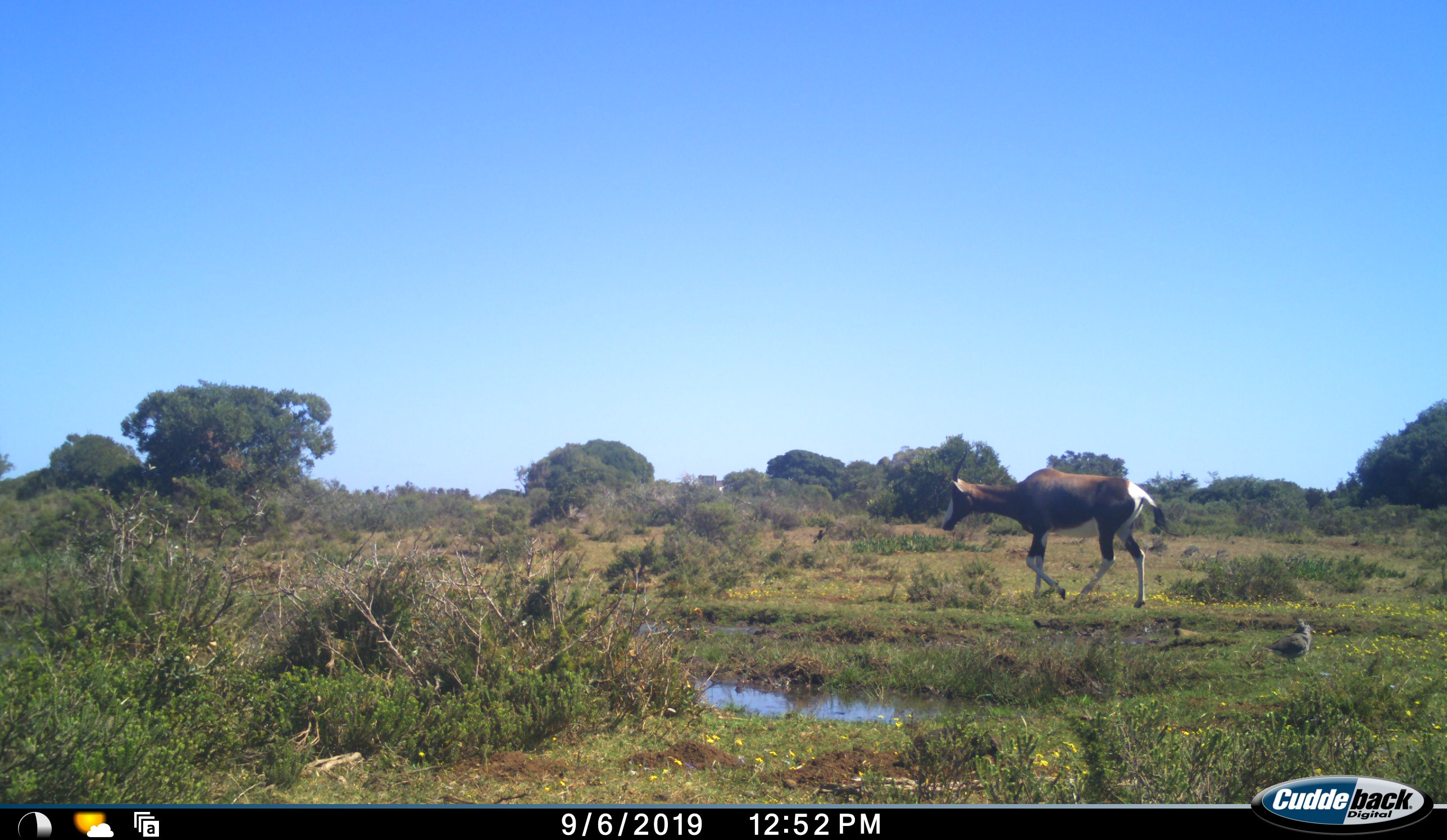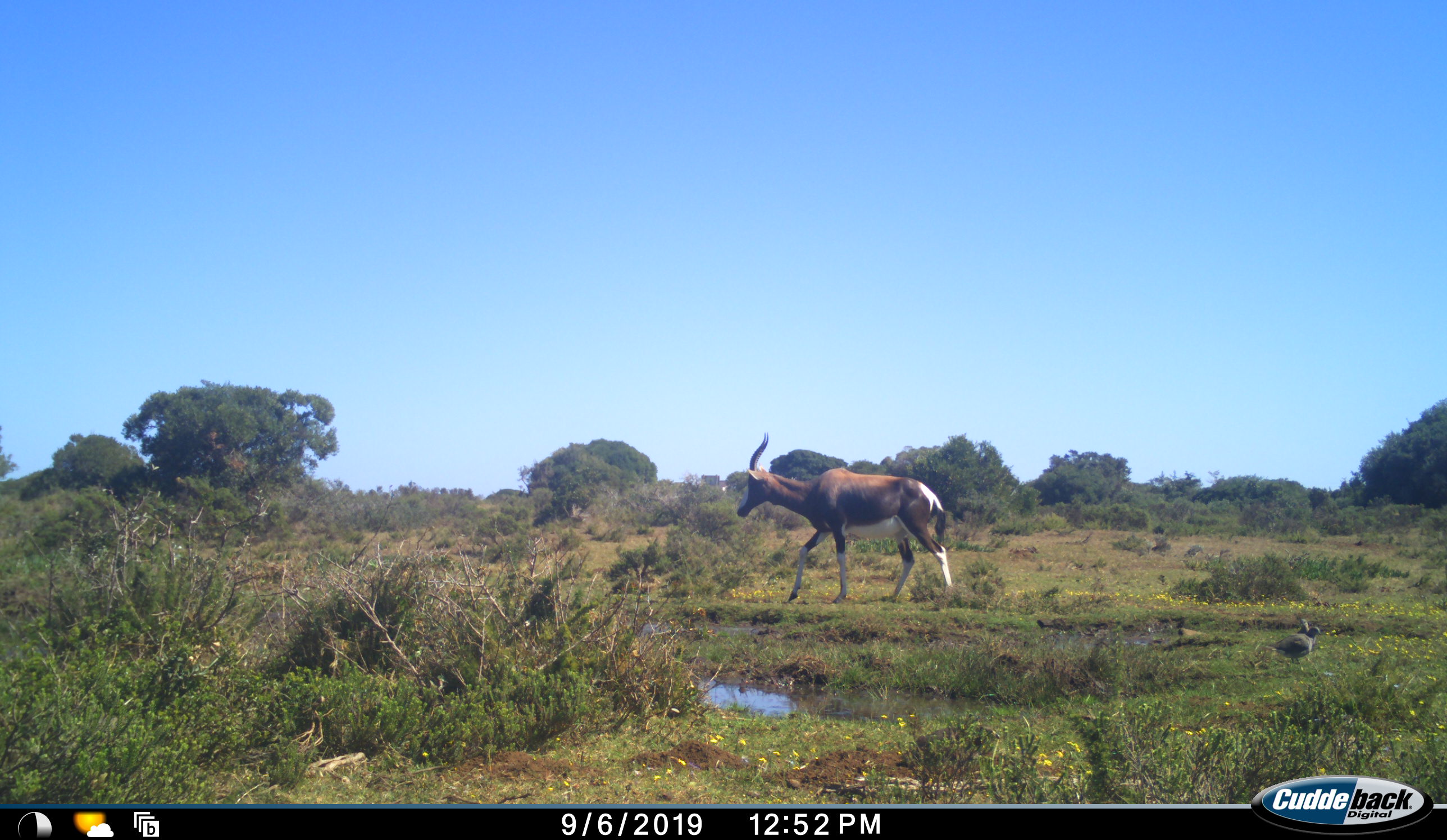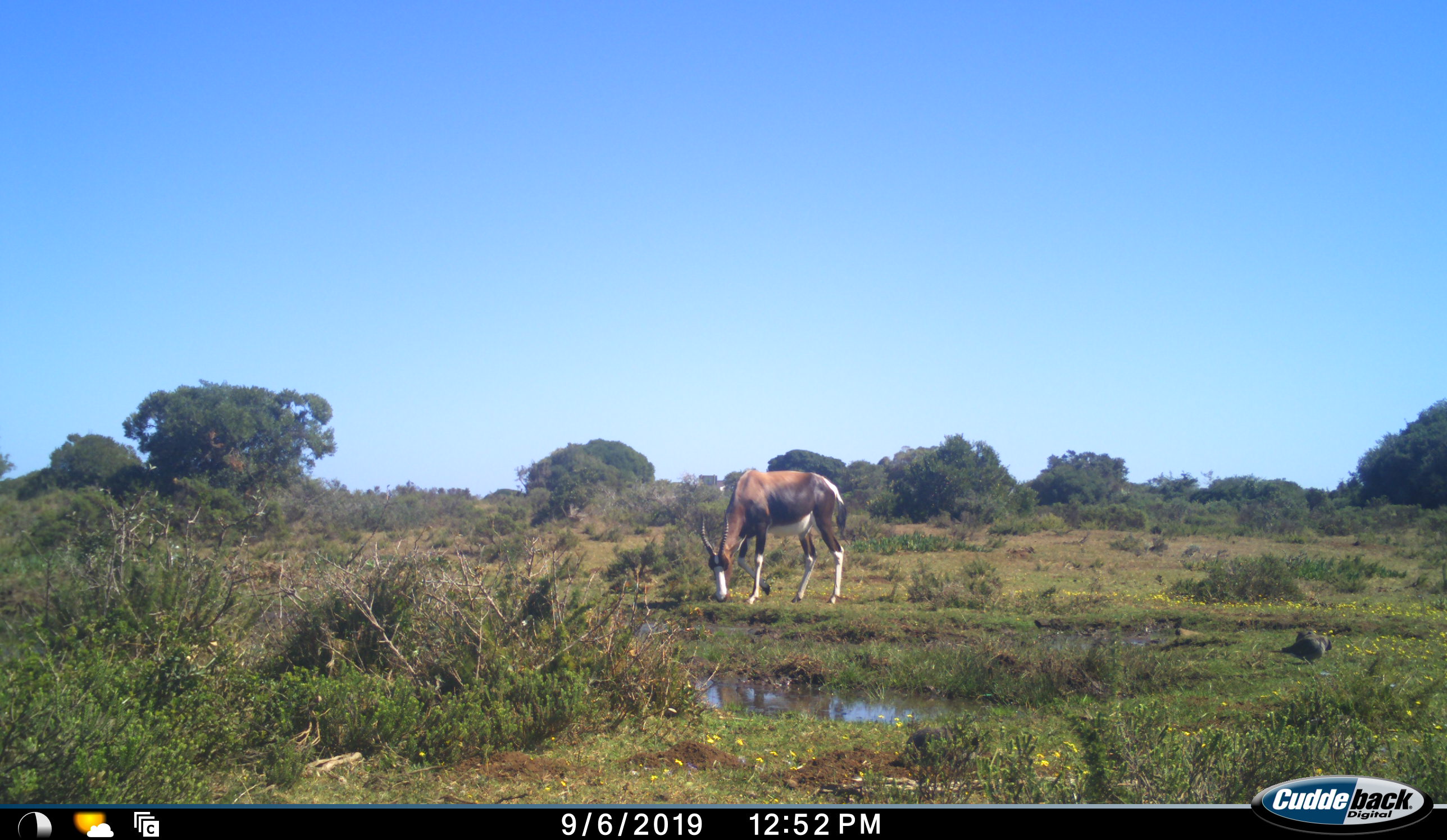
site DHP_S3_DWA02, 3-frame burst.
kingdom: Animalia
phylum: Chordata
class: Aves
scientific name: Aves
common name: bird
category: birdother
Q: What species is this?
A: Birdother (bird) (Aves).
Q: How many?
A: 1.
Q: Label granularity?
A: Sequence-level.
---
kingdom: Animalia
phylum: Chordata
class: Mammalia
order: Artiodactyla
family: Bovidae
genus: Damaliscus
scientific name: Damaliscus pygargus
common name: bontebok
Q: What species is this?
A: Bontebok (Damaliscus pygargus).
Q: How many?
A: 1.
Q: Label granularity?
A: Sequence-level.